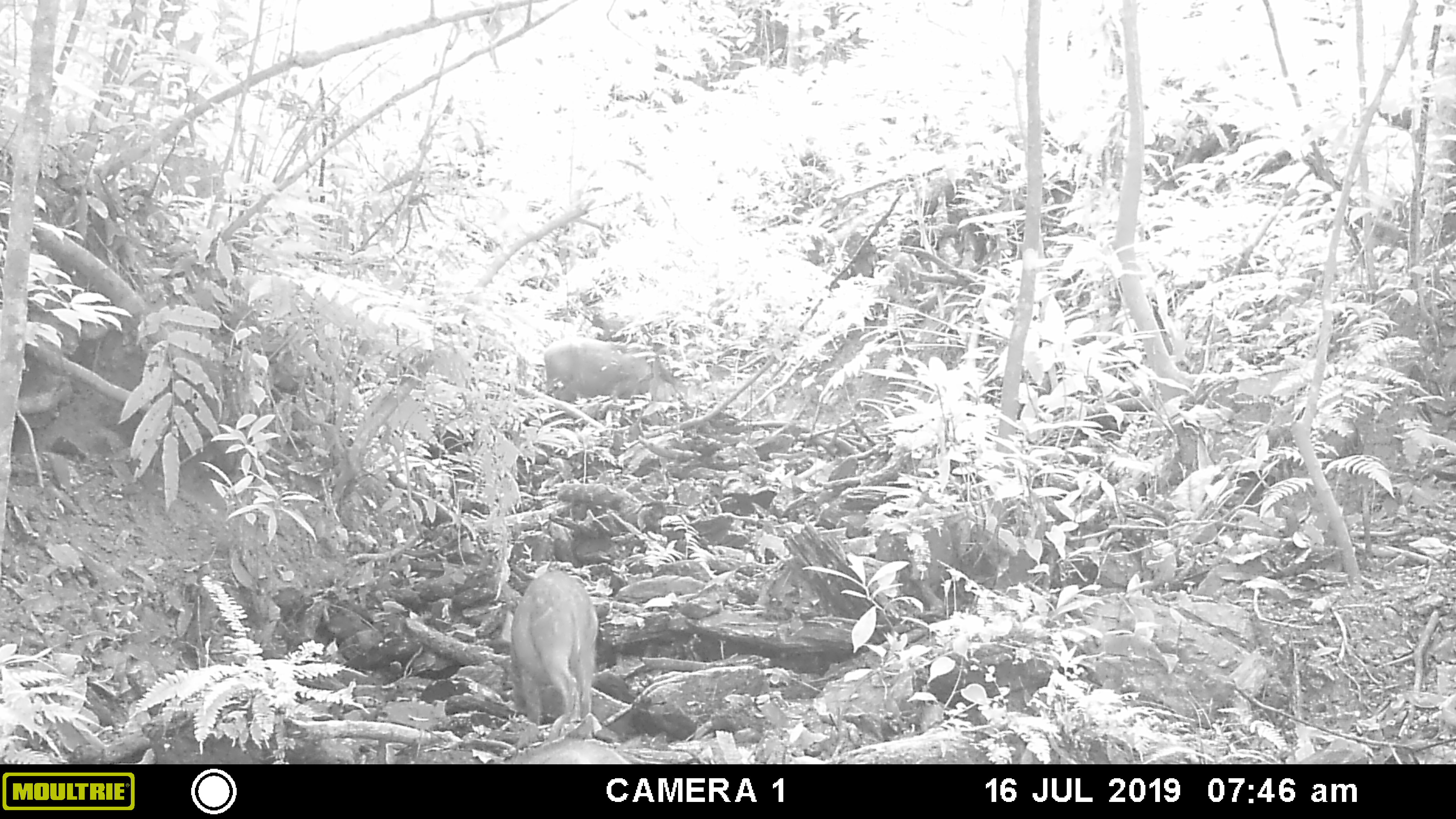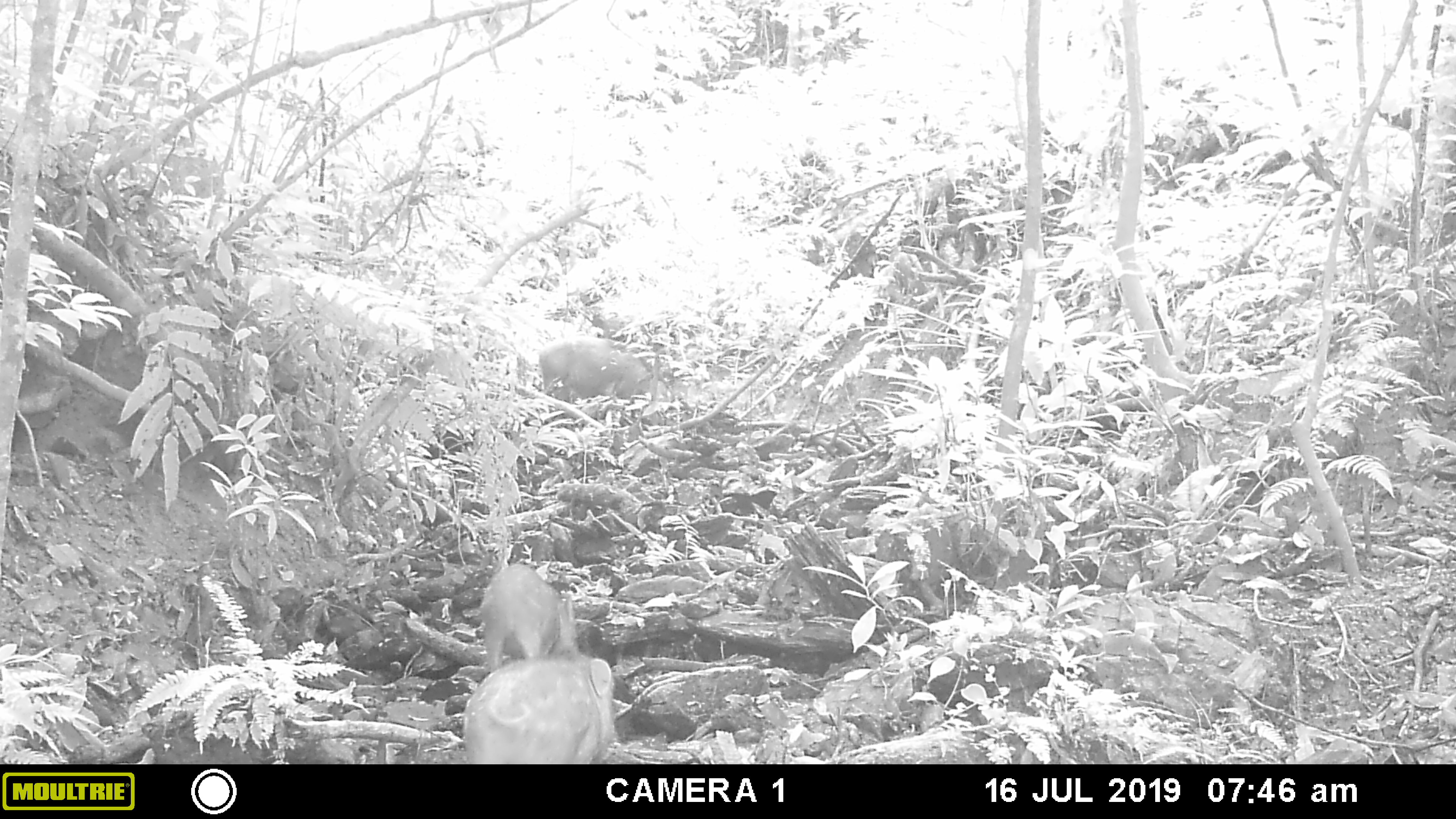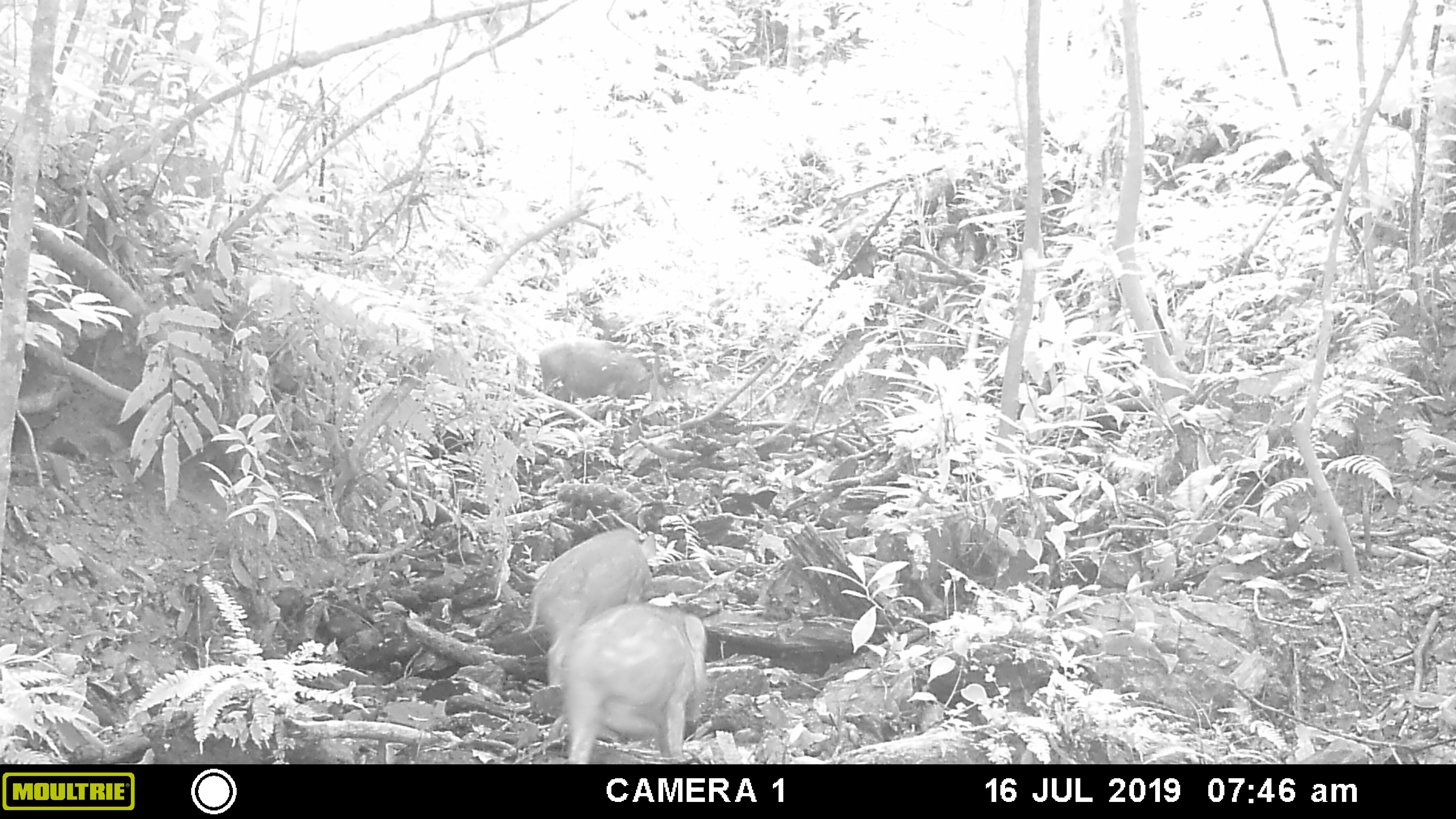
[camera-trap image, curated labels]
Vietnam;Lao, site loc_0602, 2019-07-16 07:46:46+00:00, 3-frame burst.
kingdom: Animalia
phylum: Chordata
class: Mammalia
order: Artiodactyla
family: Suidae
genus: Sus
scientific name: Sus scrofa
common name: eurasian wild pig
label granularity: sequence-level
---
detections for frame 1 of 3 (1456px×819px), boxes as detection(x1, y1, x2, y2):
eurasian wild pig: detection(510, 570, 599, 726); detection(543, 335, 687, 404)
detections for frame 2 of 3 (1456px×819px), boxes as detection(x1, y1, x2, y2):
eurasian wild pig: detection(461, 652, 616, 764); detection(478, 563, 580, 678); detection(538, 334, 652, 402)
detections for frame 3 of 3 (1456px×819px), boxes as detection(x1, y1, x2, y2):
eurasian wild pig: detection(545, 601, 710, 764); detection(519, 526, 657, 684); detection(538, 334, 652, 402)